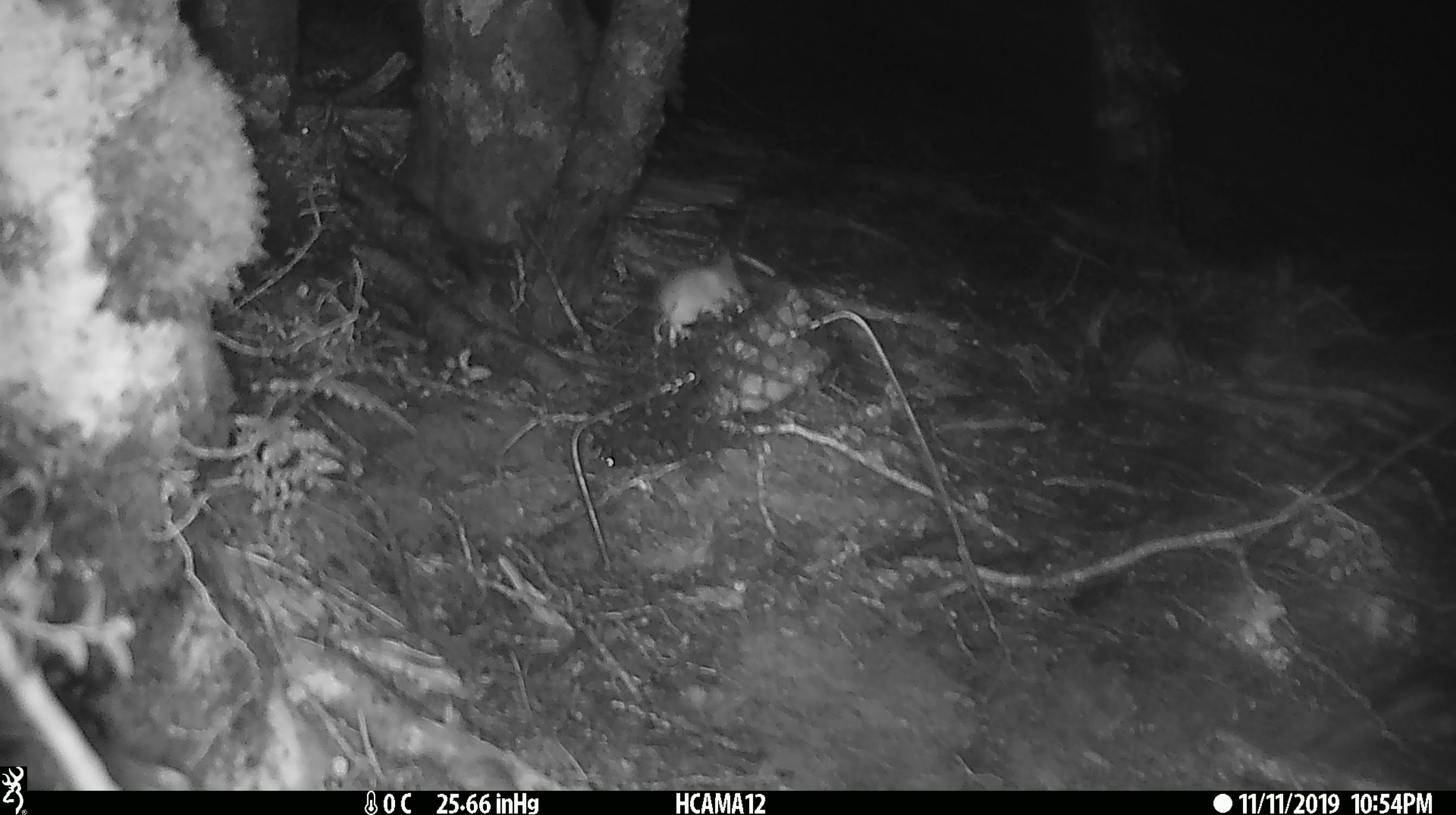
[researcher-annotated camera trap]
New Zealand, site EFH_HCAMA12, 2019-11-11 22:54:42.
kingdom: Animalia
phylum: Chordata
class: Mammalia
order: Rodentia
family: Muridae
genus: Mus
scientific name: Mus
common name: mouse